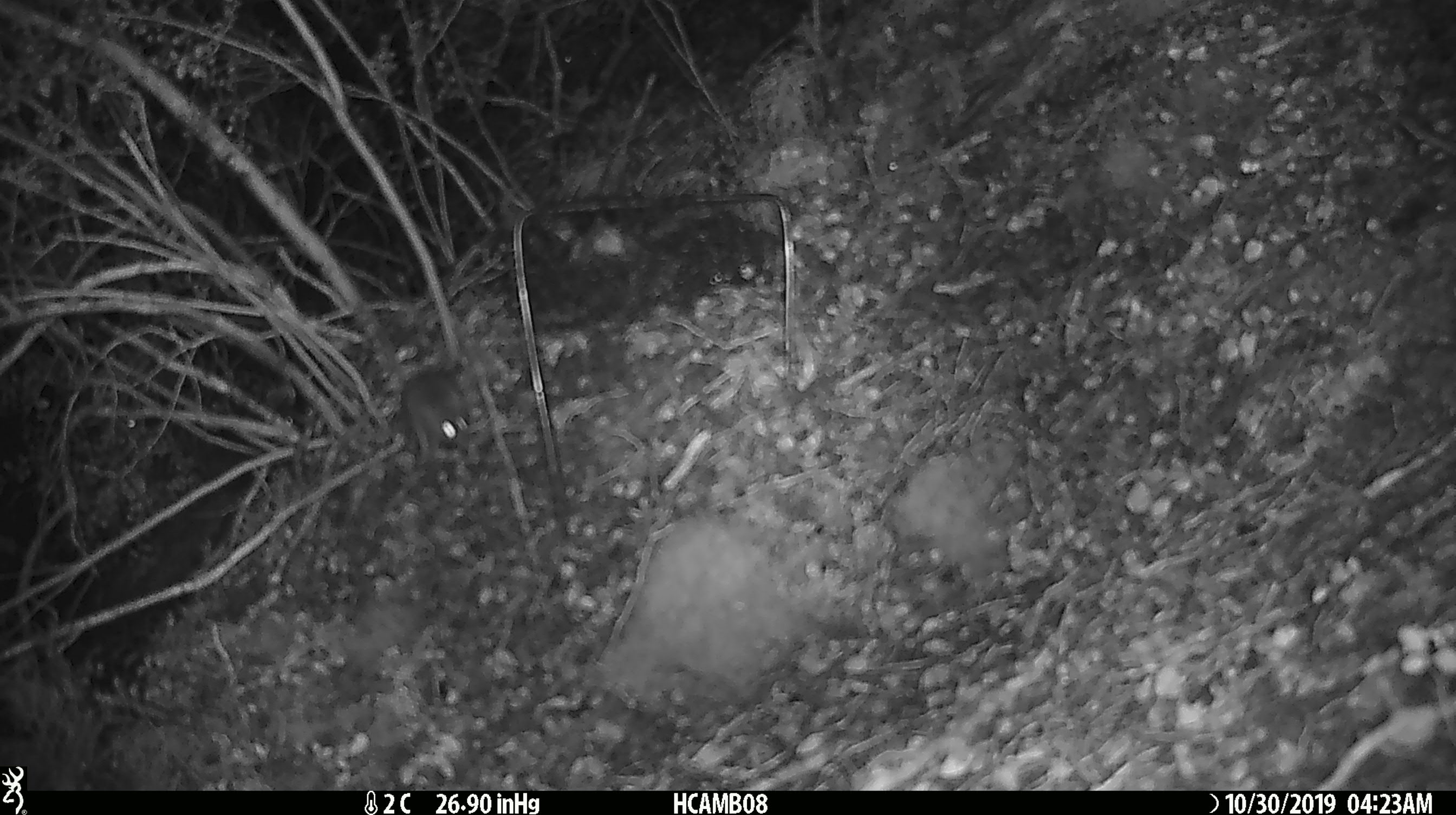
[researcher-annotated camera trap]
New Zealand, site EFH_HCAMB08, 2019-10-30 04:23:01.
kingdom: Animalia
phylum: Chordata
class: Mammalia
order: Rodentia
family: Muridae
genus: Mus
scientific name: Mus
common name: mouse